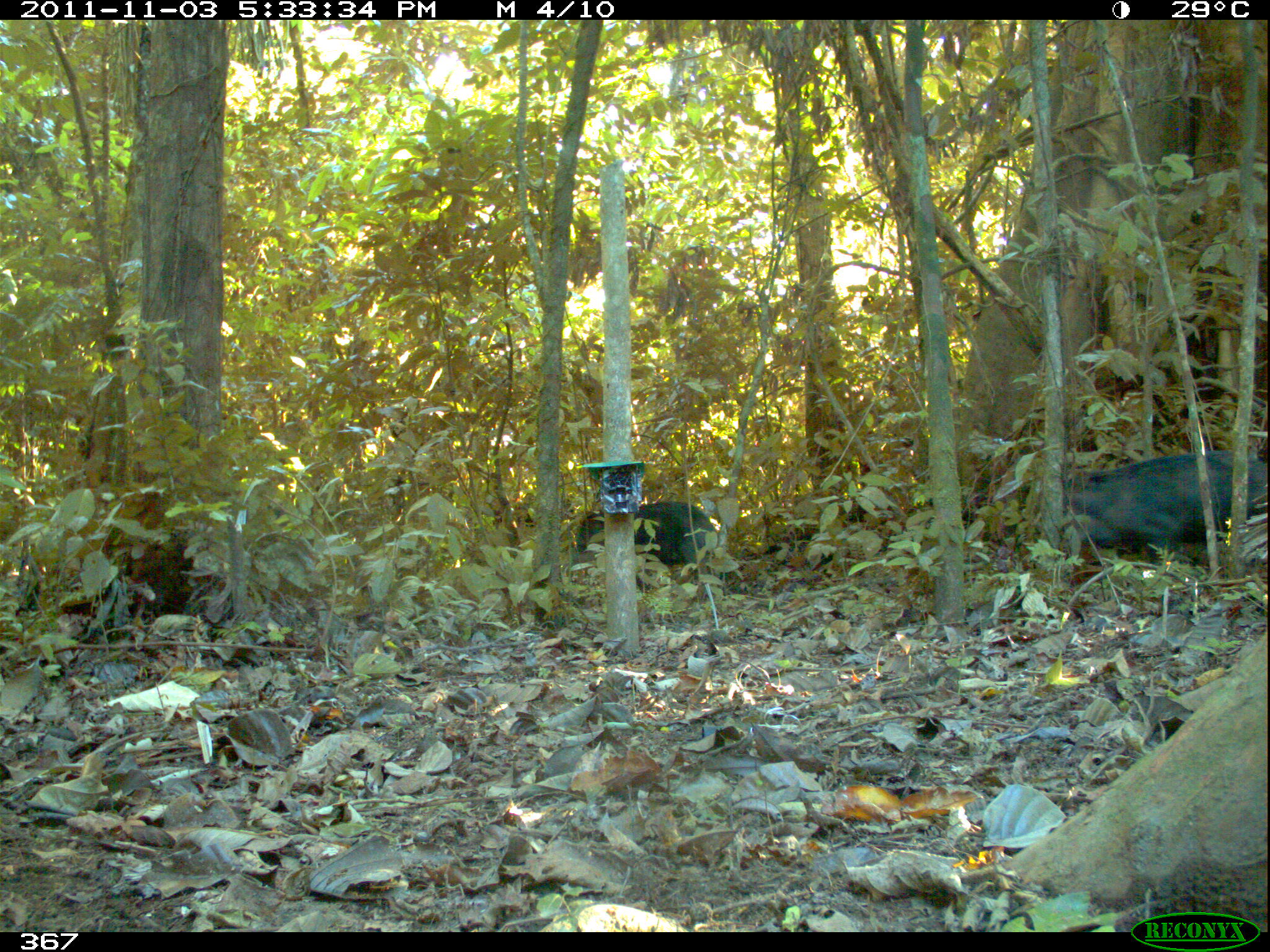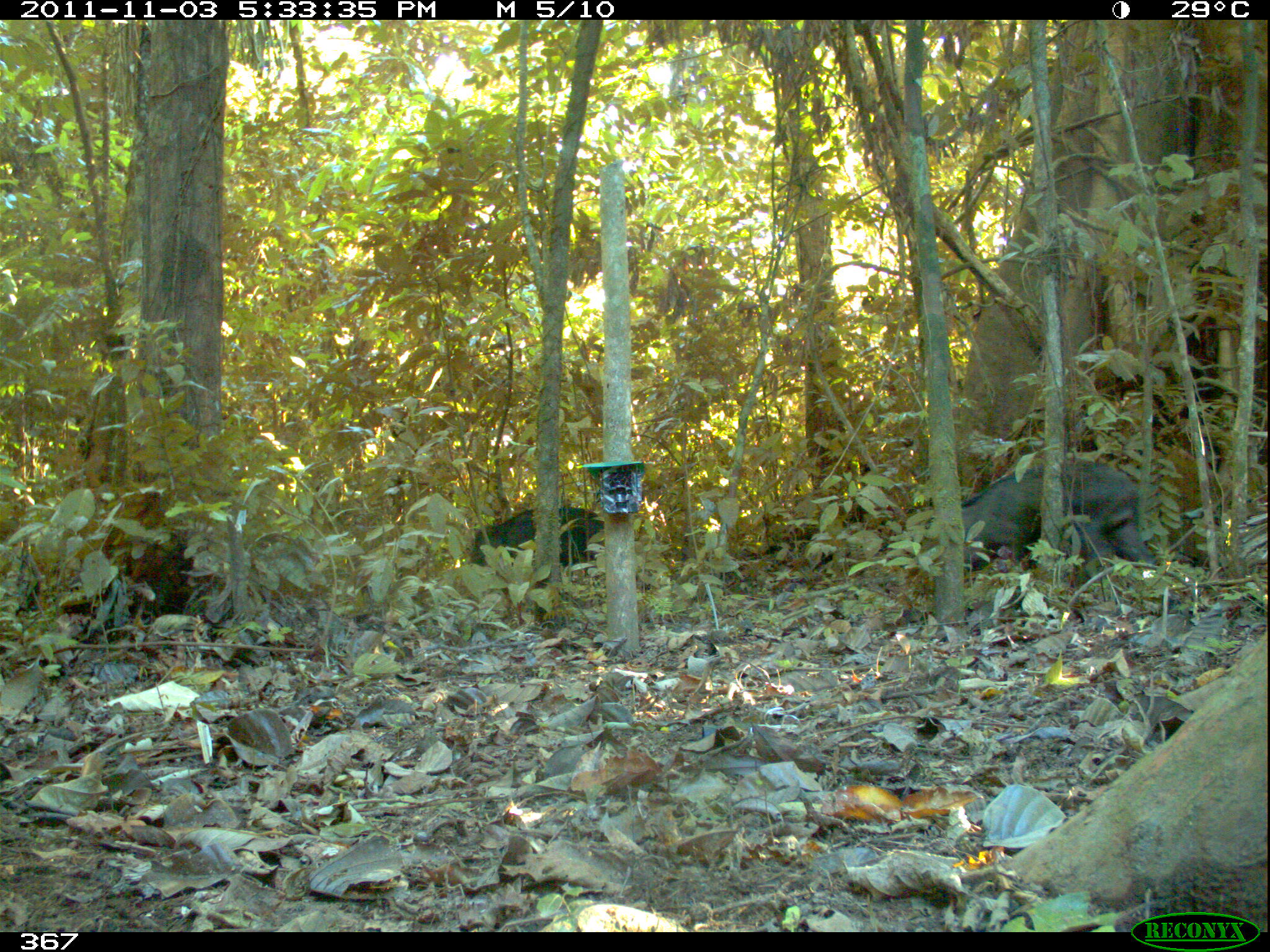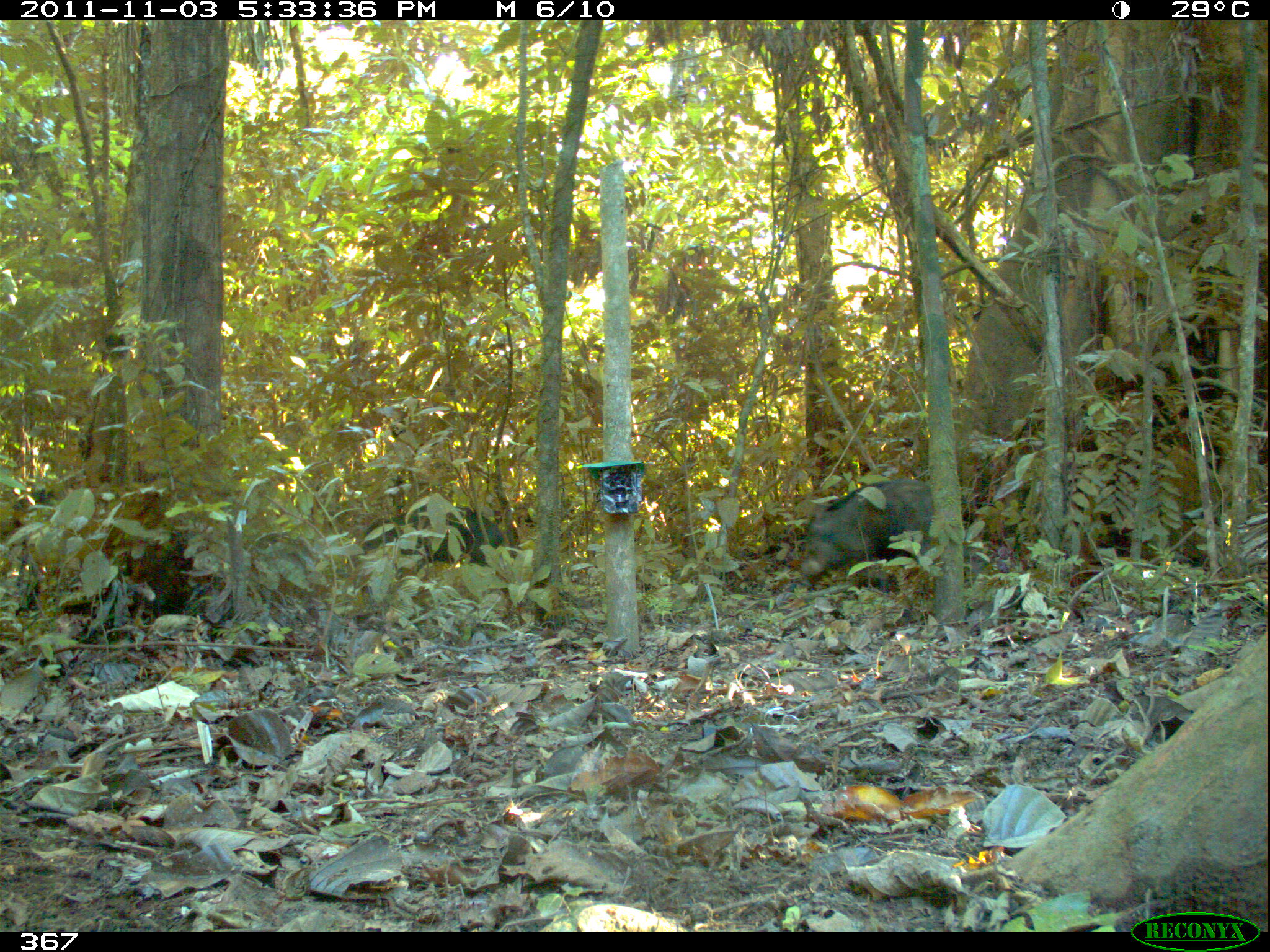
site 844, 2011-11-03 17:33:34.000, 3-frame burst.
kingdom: Animalia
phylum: Chordata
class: Mammalia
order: Artiodactyla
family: Tayassuidae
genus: Tayassu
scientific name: Tayassu pecari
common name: white-lipped peccary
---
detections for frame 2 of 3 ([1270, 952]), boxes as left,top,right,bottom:
tayassu pecari: 954,452,1149,569; 466,502,606,588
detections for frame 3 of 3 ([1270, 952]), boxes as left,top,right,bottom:
tayassu pecari: 795,477,930,592; 334,502,506,579